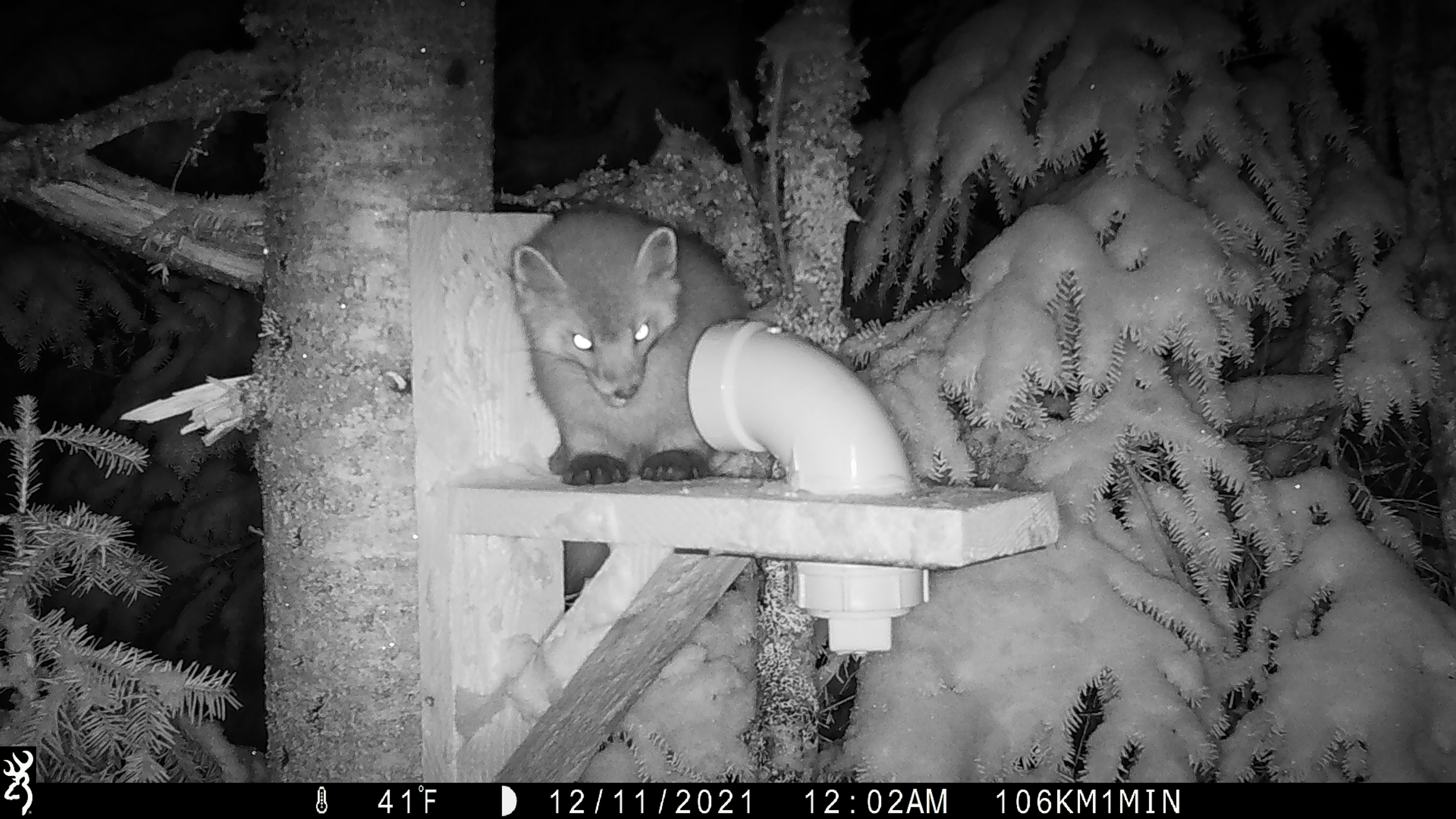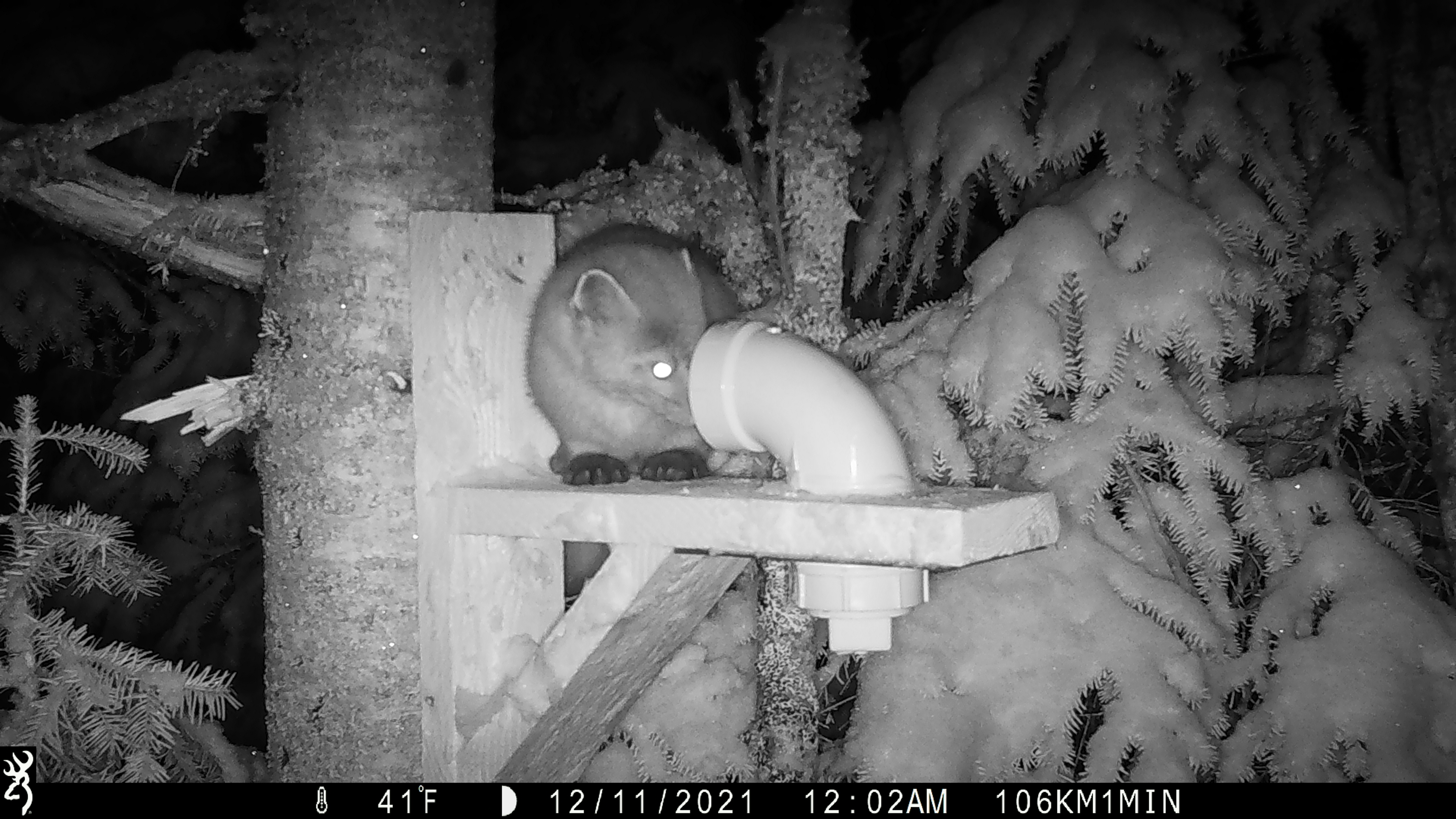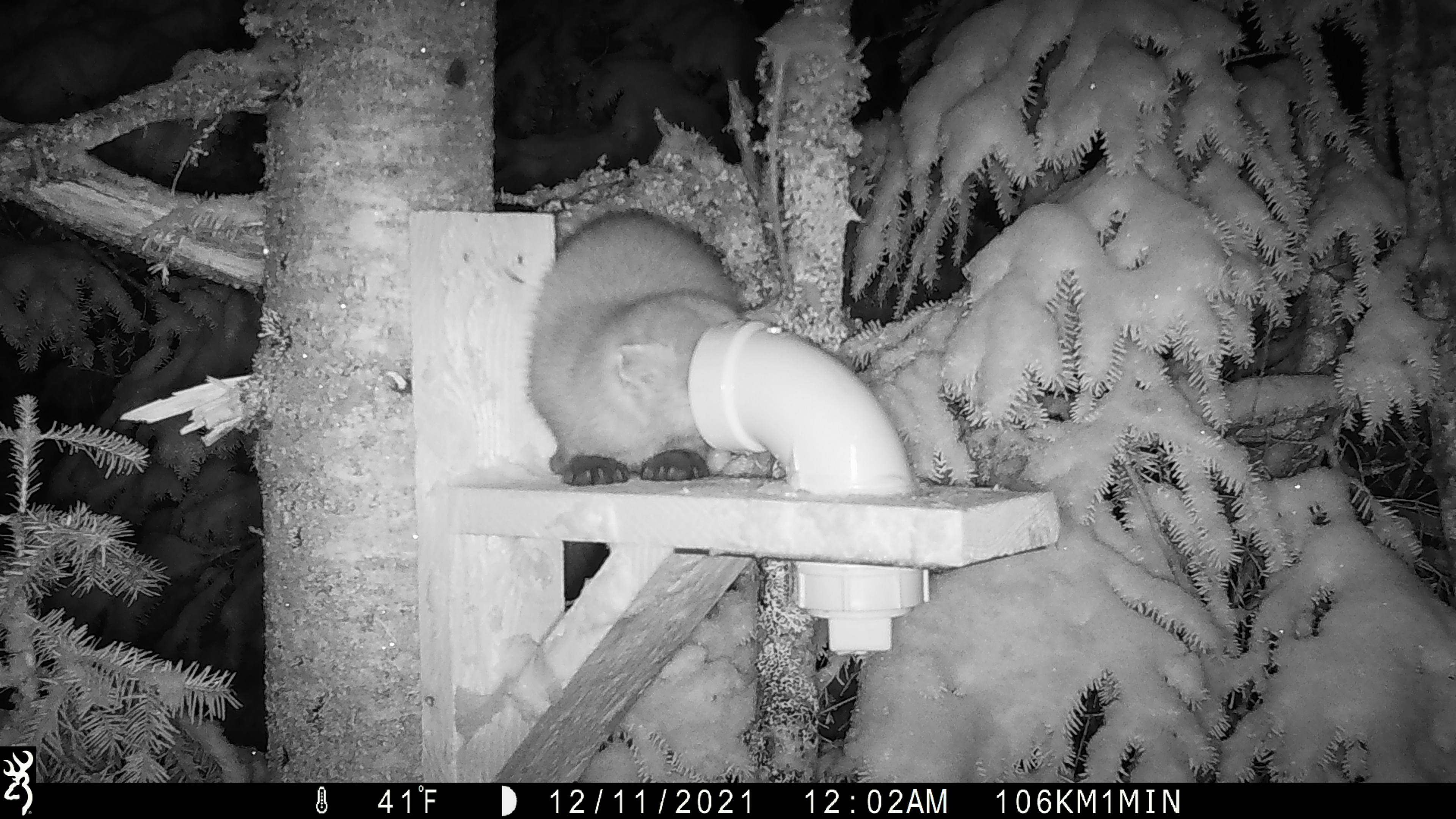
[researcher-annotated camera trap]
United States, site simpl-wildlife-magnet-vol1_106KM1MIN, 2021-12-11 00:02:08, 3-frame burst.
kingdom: Animalia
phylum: Chordata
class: Mammalia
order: Carnivora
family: Mustelidae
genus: Martes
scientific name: Martes americana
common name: american marten